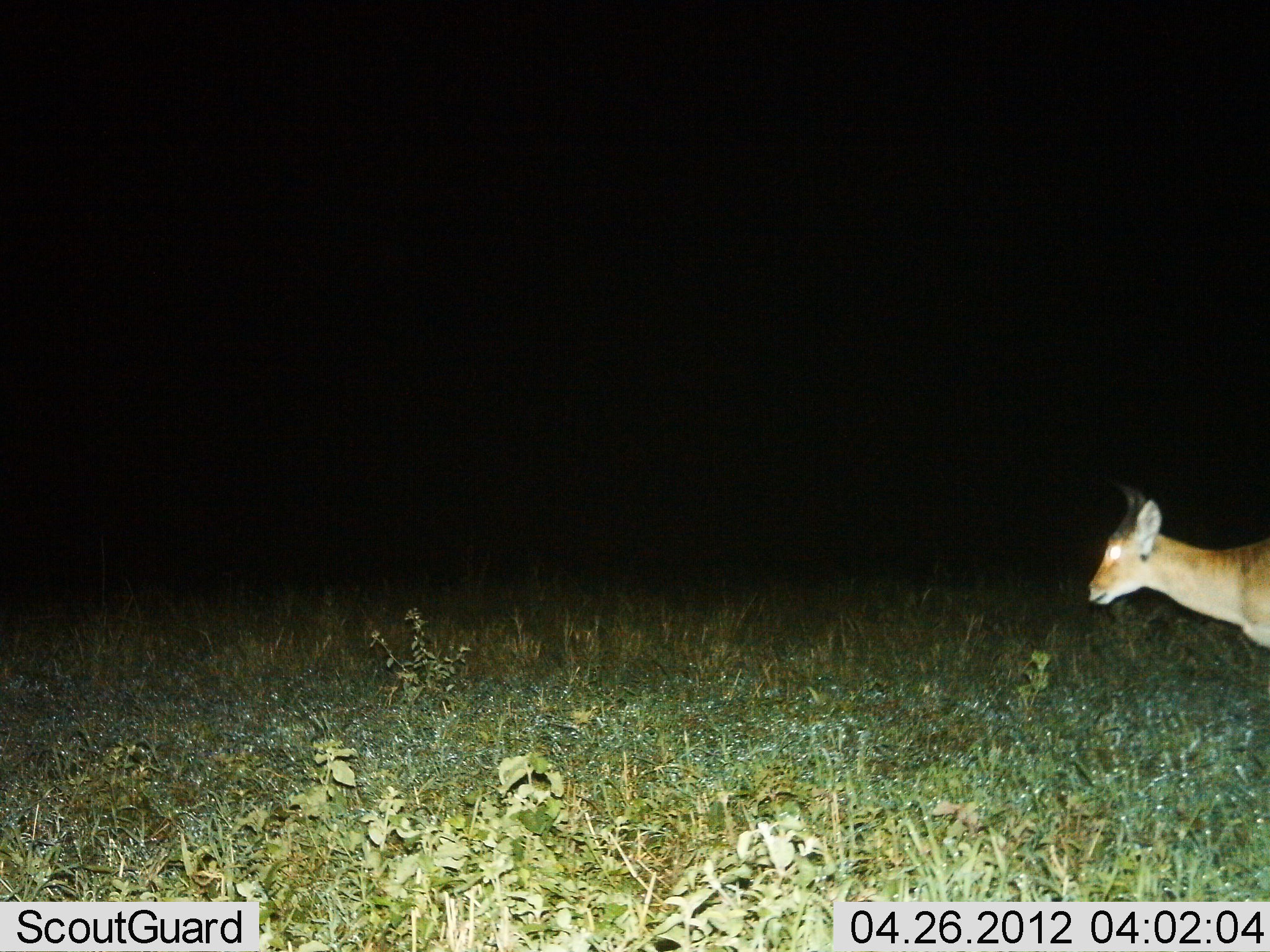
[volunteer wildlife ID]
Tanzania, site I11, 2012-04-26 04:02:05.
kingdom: Animalia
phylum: Chordata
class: Mammalia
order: Artiodactyla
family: Bovidae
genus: Redunca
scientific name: Redunca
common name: reedbuck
Reedbuck (Redunca), count 1. Behavior (volunteer vote fractions): standing 46%, resting 0%, moving 54%, interacting 0%. Young present (vote fraction): 0%. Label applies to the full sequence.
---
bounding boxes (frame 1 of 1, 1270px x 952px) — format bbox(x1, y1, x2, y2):
animal: bbox(1087, 485, 1270, 649)